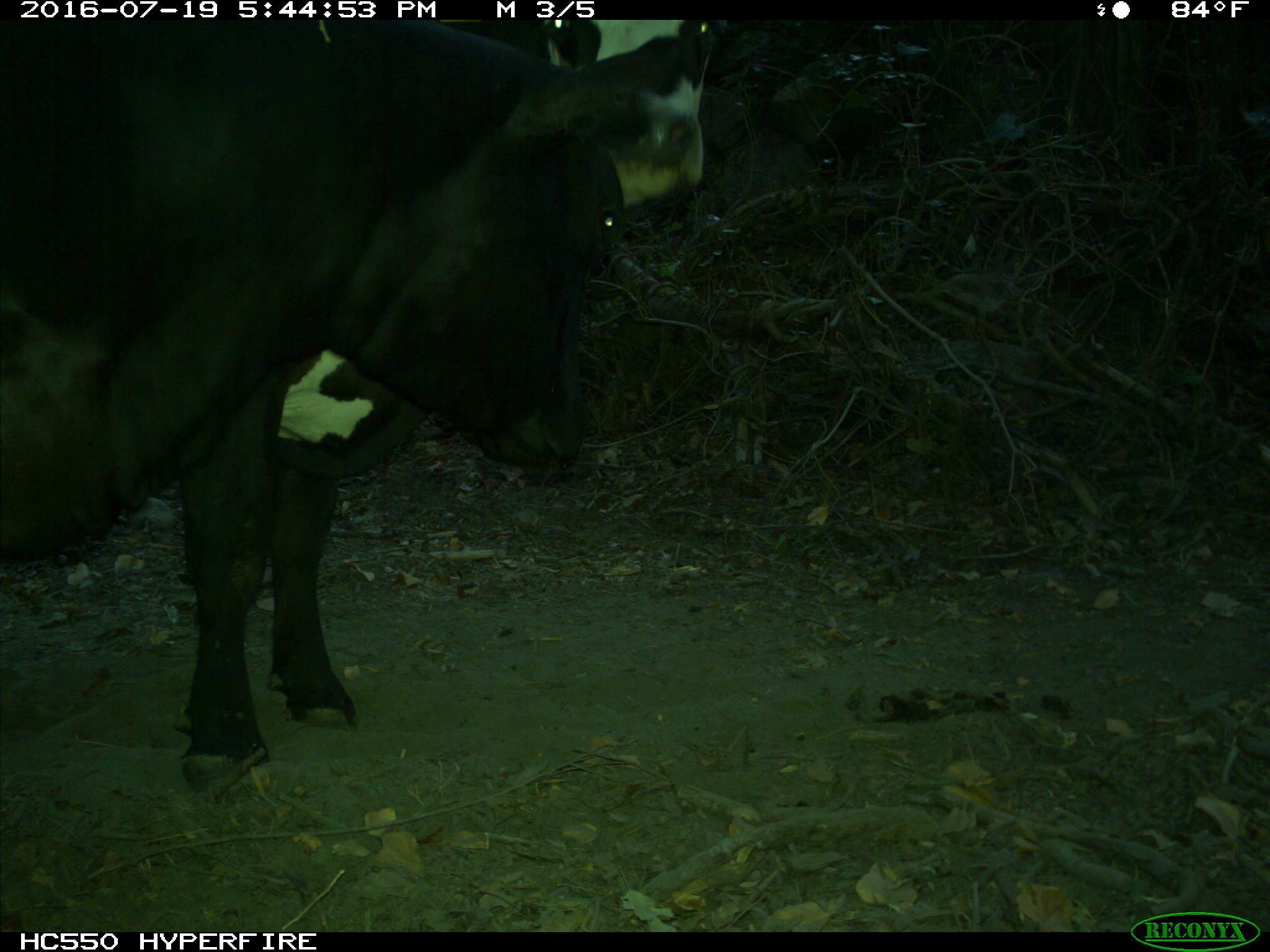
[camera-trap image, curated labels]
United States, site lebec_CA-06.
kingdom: Animalia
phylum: Chordata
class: Mammalia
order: Artiodactyla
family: Bovidae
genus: Bos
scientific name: Bos taurus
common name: domestic cow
Bos taurus (domestic cow).